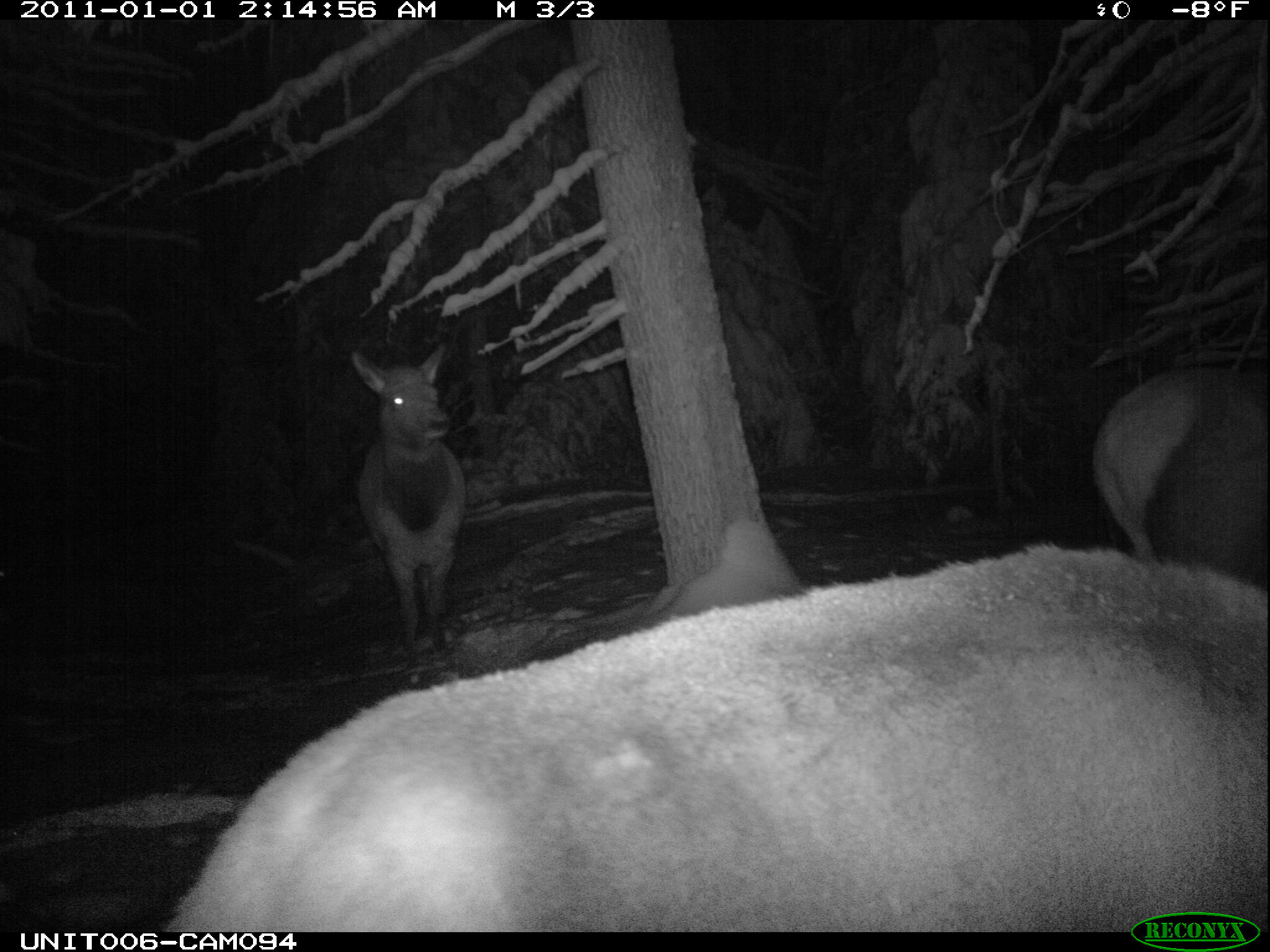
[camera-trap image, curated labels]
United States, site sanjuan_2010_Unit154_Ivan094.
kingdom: Animalia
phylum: Chordata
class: Mammalia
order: Artiodactyla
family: Cervidae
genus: Cervus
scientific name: Cervus elaphus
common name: red deer